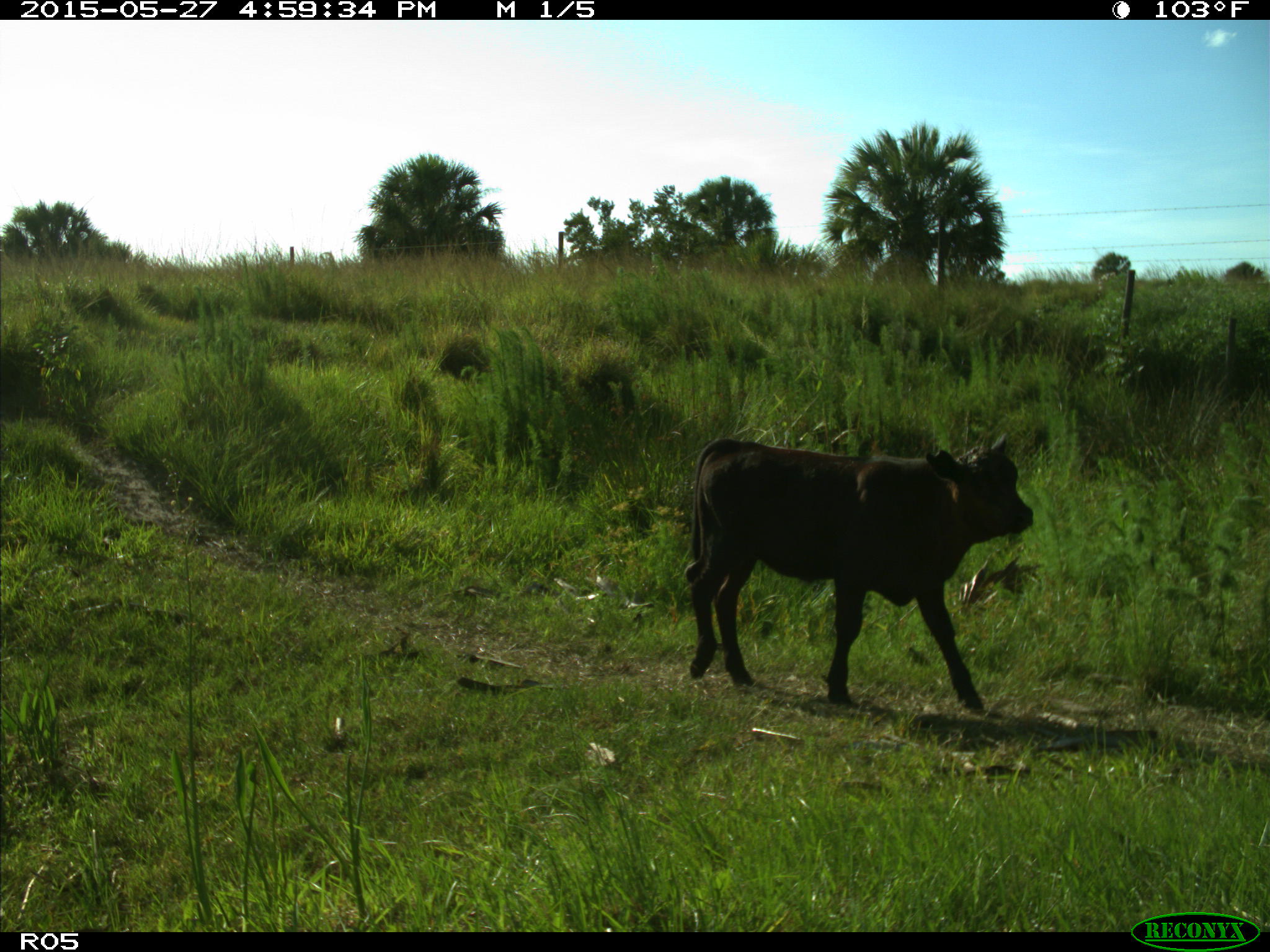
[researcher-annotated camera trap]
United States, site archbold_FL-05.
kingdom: Animalia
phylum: Chordata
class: Mammalia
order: Artiodactyla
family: Bovidae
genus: Bos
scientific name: Bos taurus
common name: domestic cow